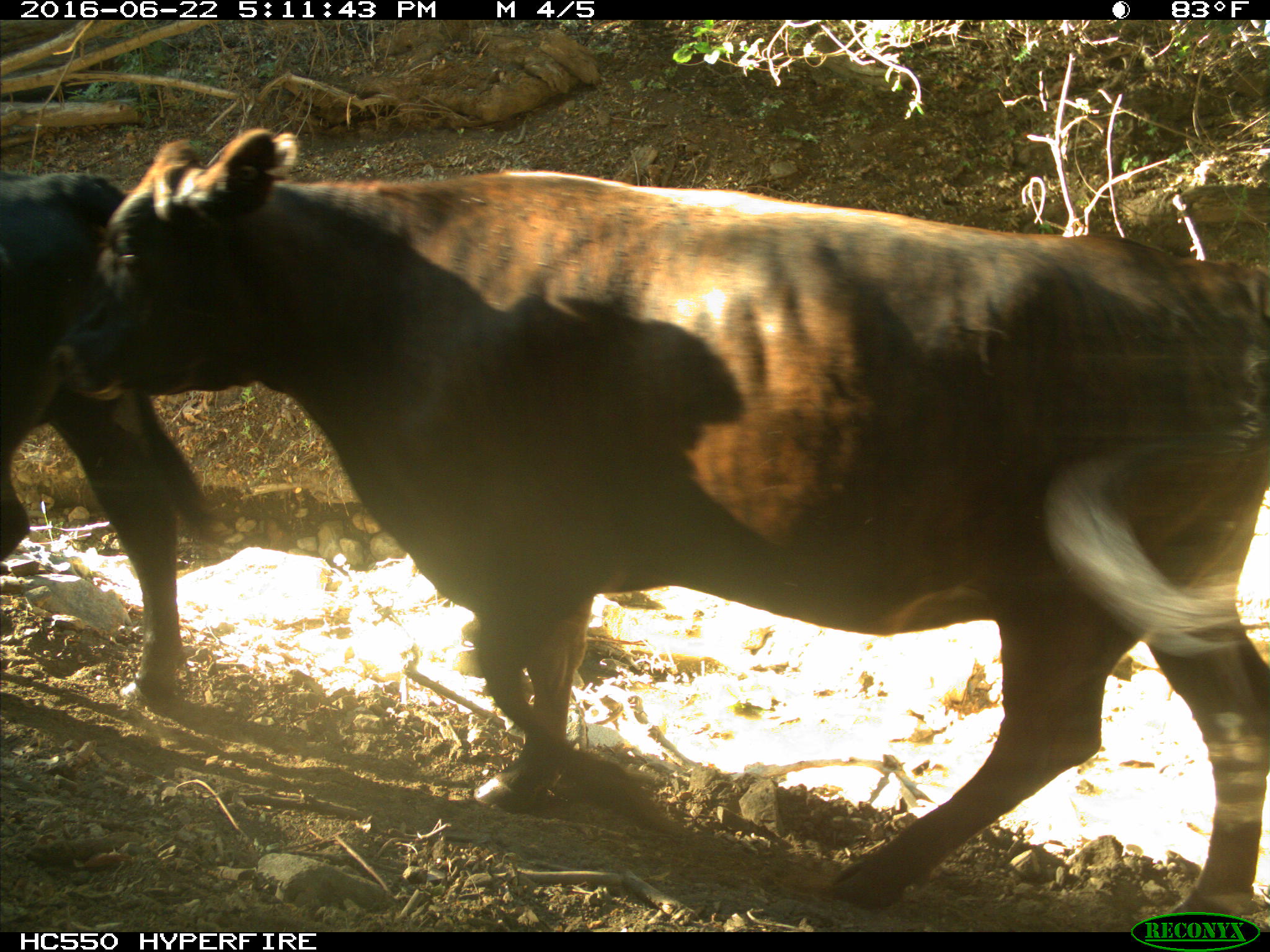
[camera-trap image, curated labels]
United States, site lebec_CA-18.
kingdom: Animalia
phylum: Chordata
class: Mammalia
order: Artiodactyla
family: Bovidae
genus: Bos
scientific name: Bos taurus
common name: domestic cow